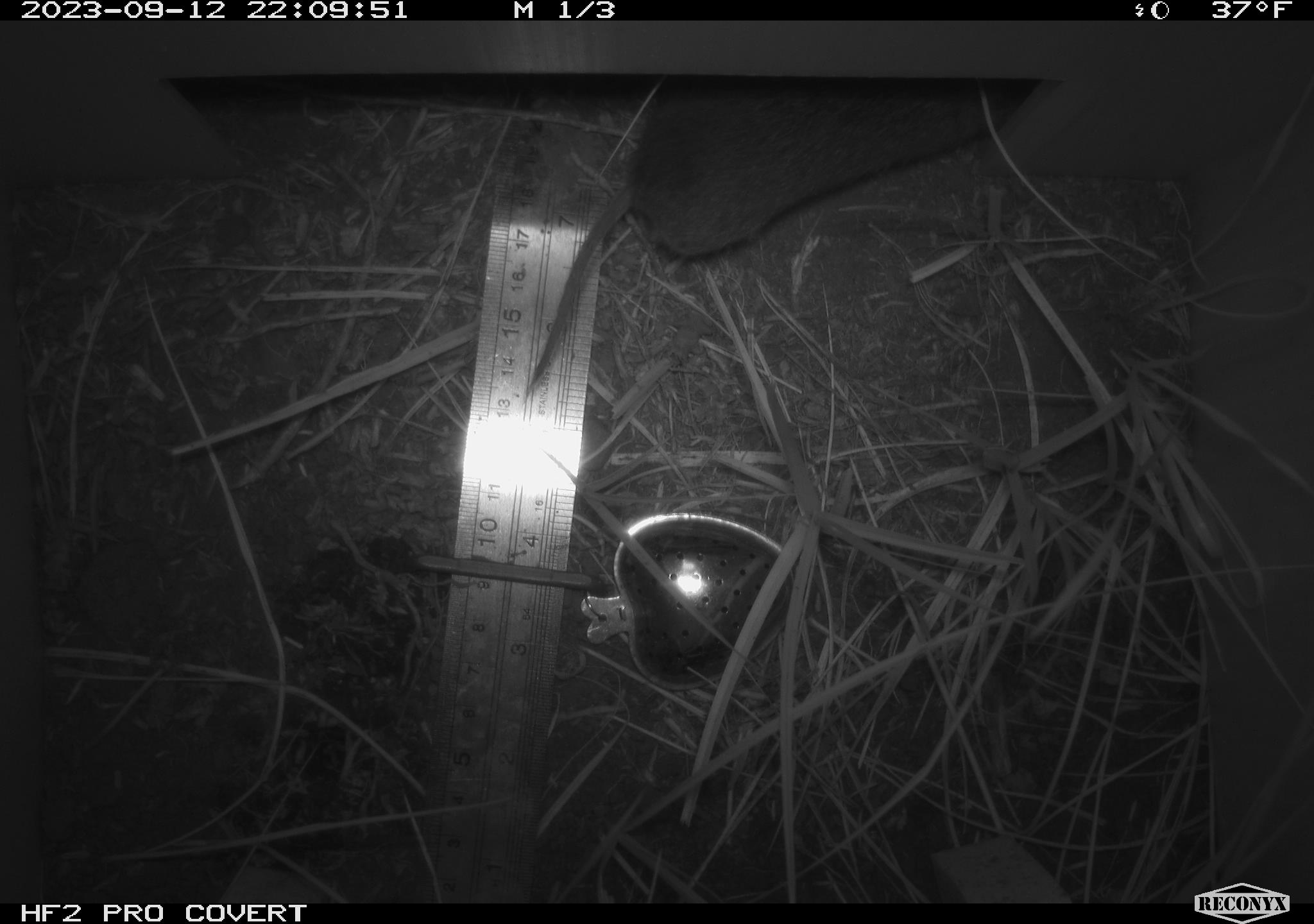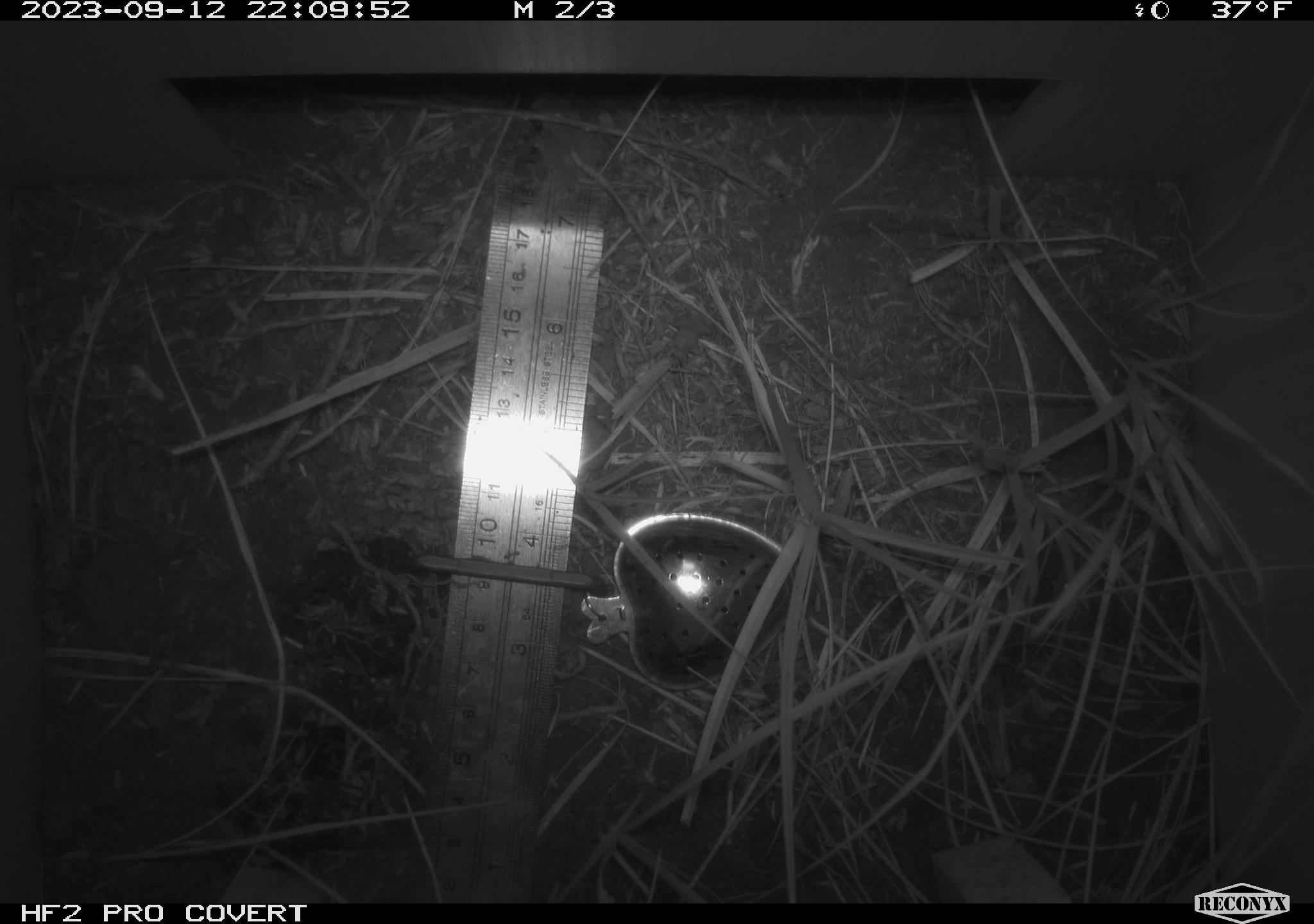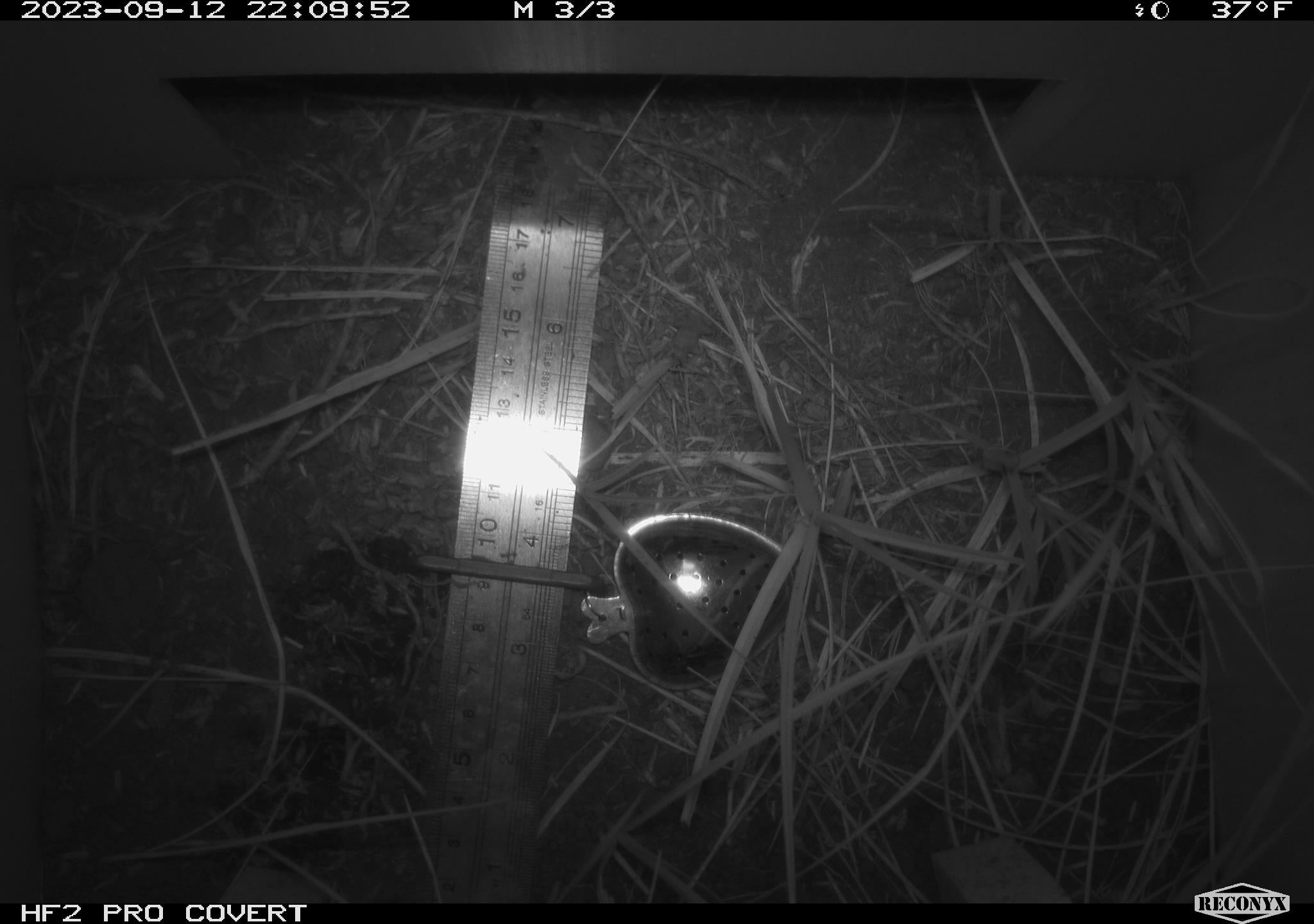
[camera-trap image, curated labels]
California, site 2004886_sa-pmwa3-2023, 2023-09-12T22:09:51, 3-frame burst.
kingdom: Animalia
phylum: Chordata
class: Mammalia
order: Rodentia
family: Cricetidae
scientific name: Cricetidae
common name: hamsters, voles, lemmings, and allies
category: cricetidae family